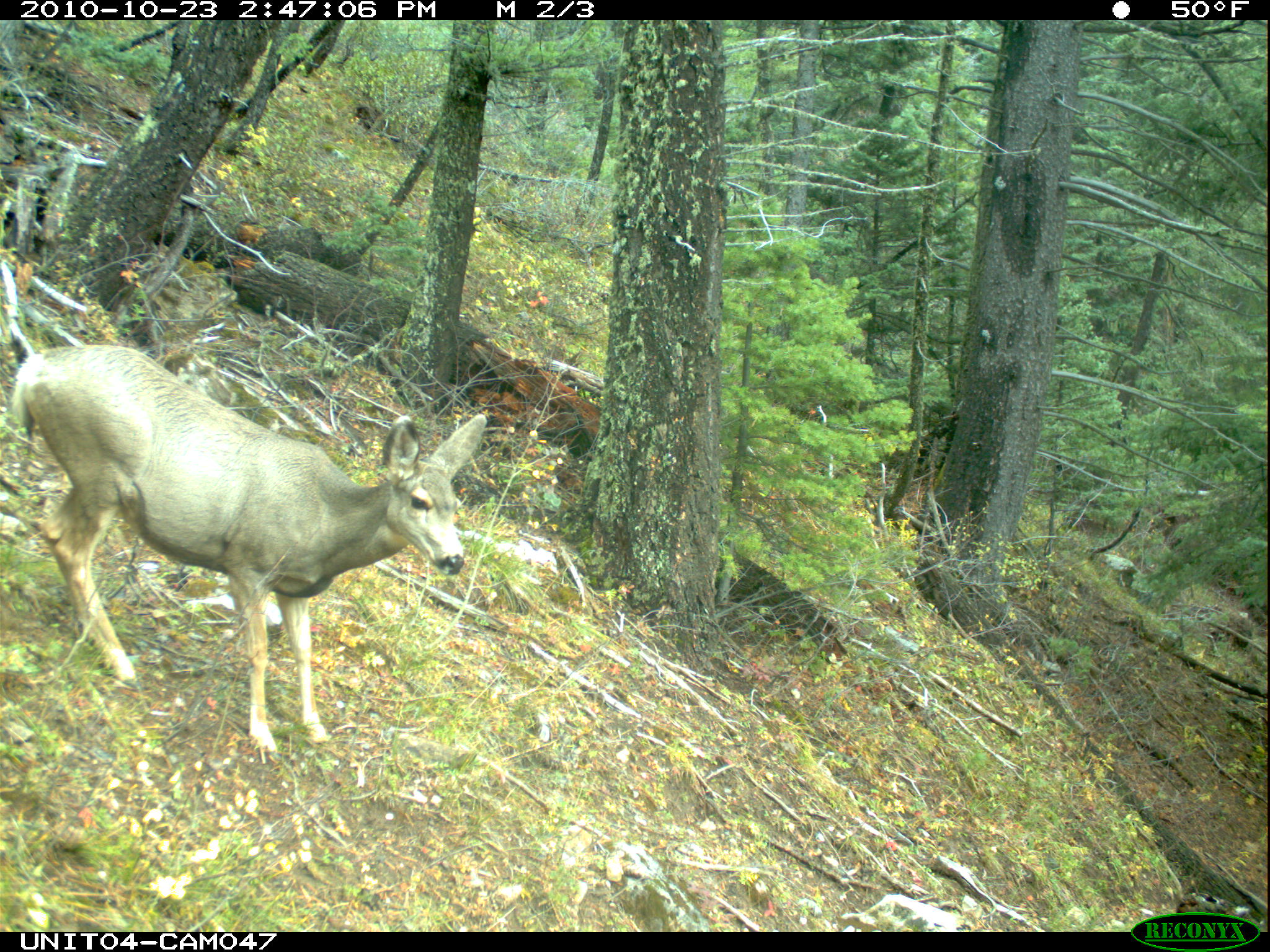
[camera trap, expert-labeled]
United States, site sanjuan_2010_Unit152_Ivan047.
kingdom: Animalia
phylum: Chordata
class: Mammalia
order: Artiodactyla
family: Cervidae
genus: Odocoileus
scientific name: Odocoileus hemionus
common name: mule deer